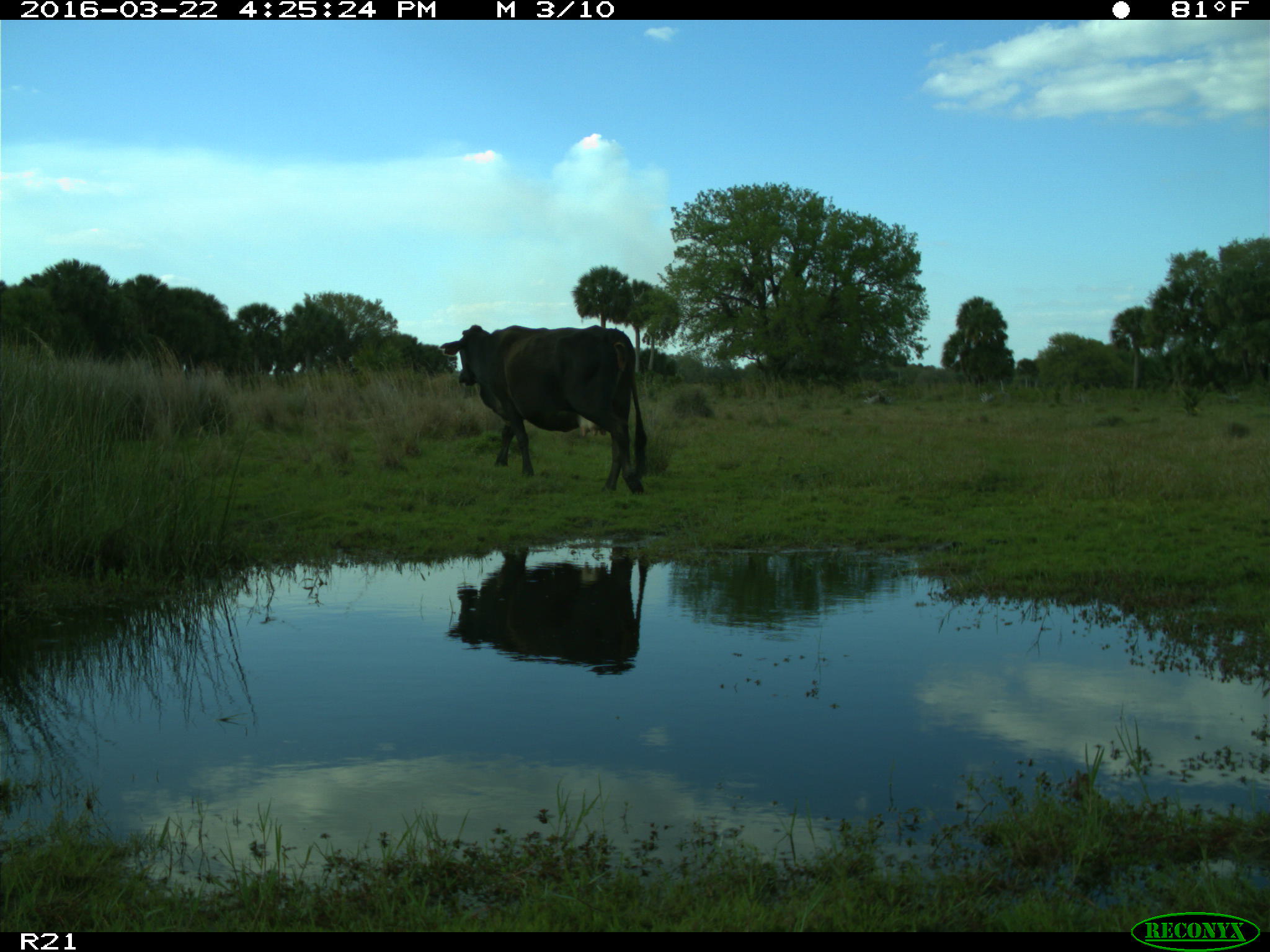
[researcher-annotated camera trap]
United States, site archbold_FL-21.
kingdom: Animalia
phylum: Chordata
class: Mammalia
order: Artiodactyla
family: Bovidae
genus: Bos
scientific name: Bos taurus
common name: domestic cow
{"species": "Bos taurus (domestic cow)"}